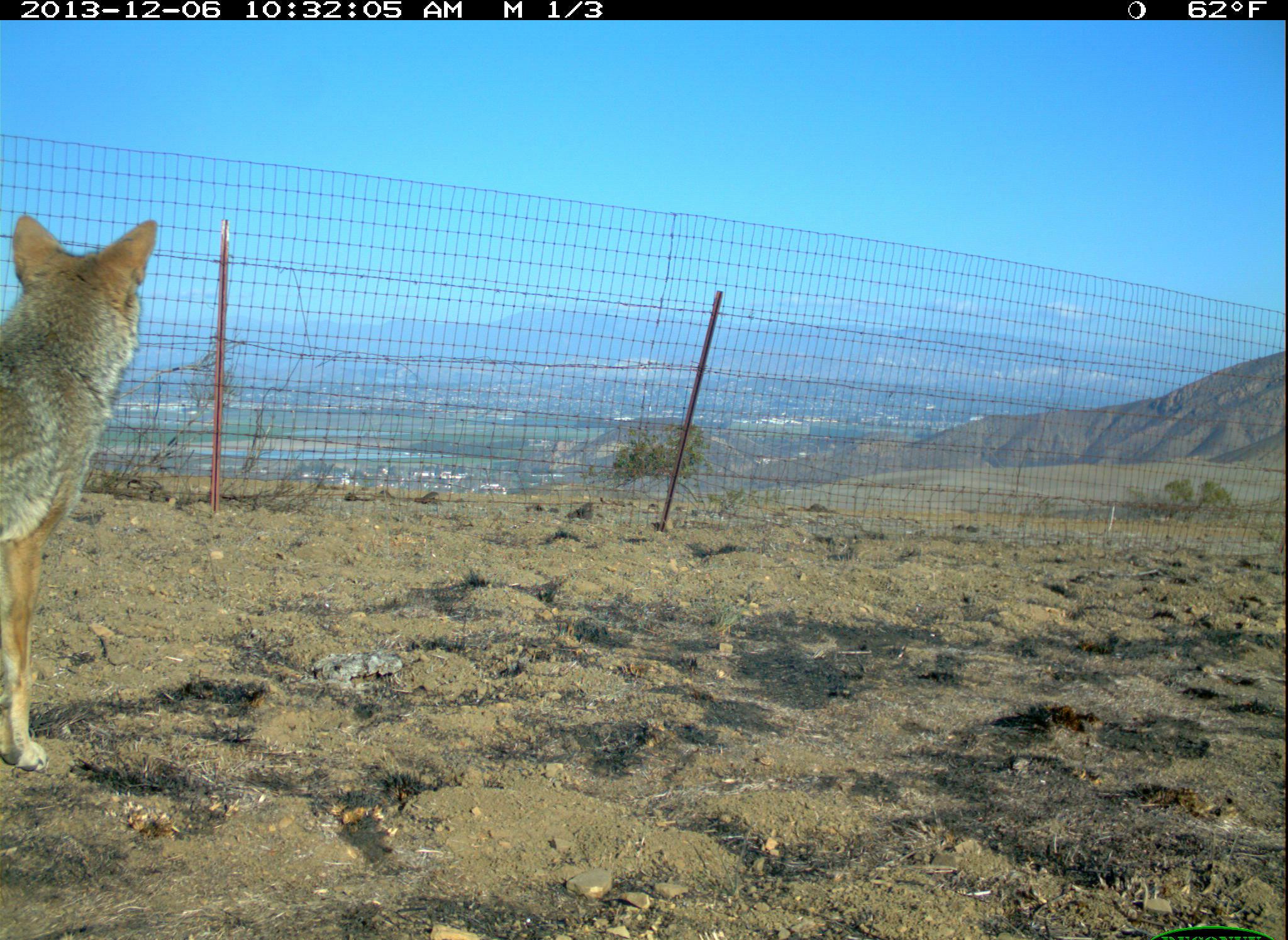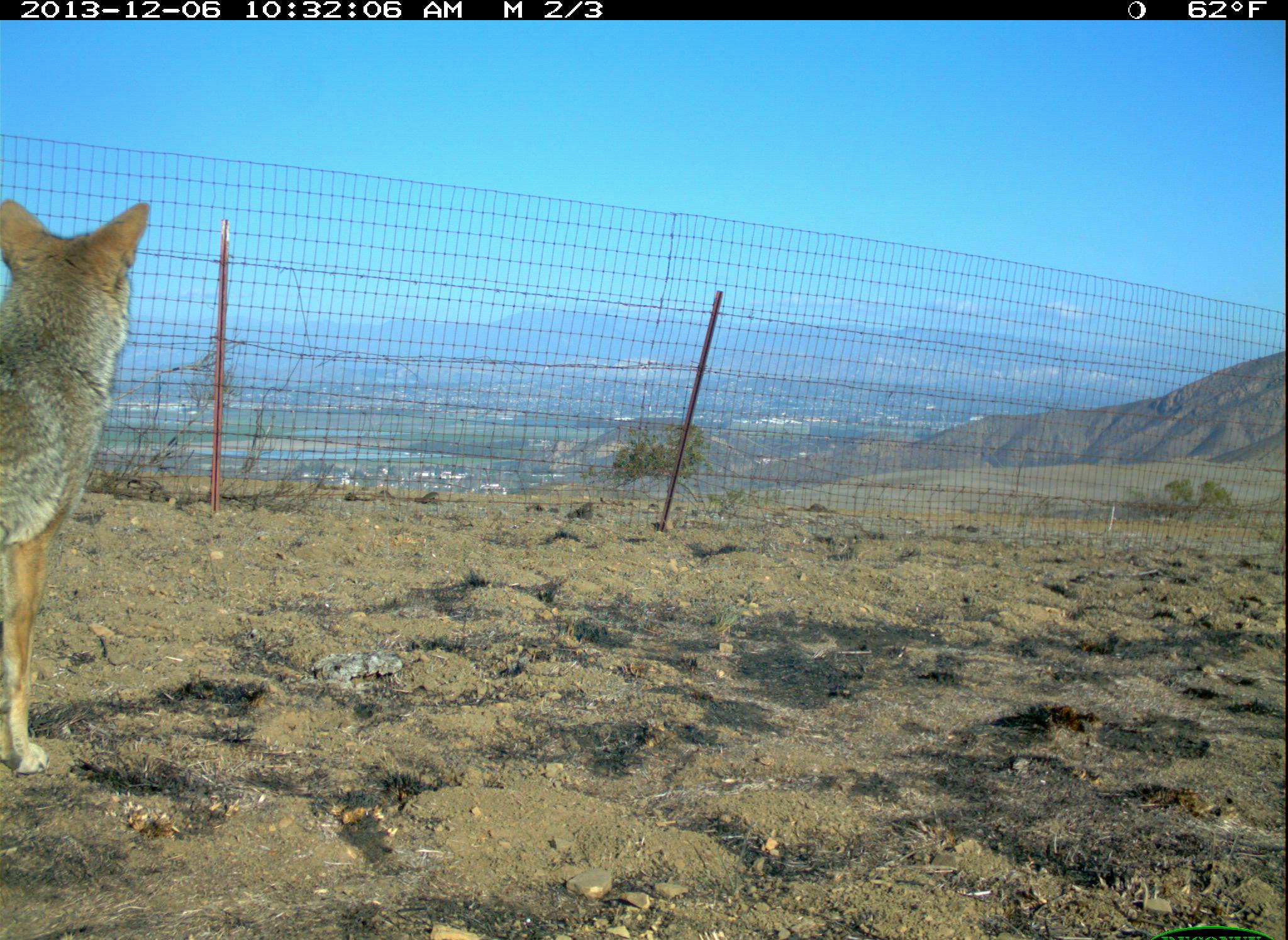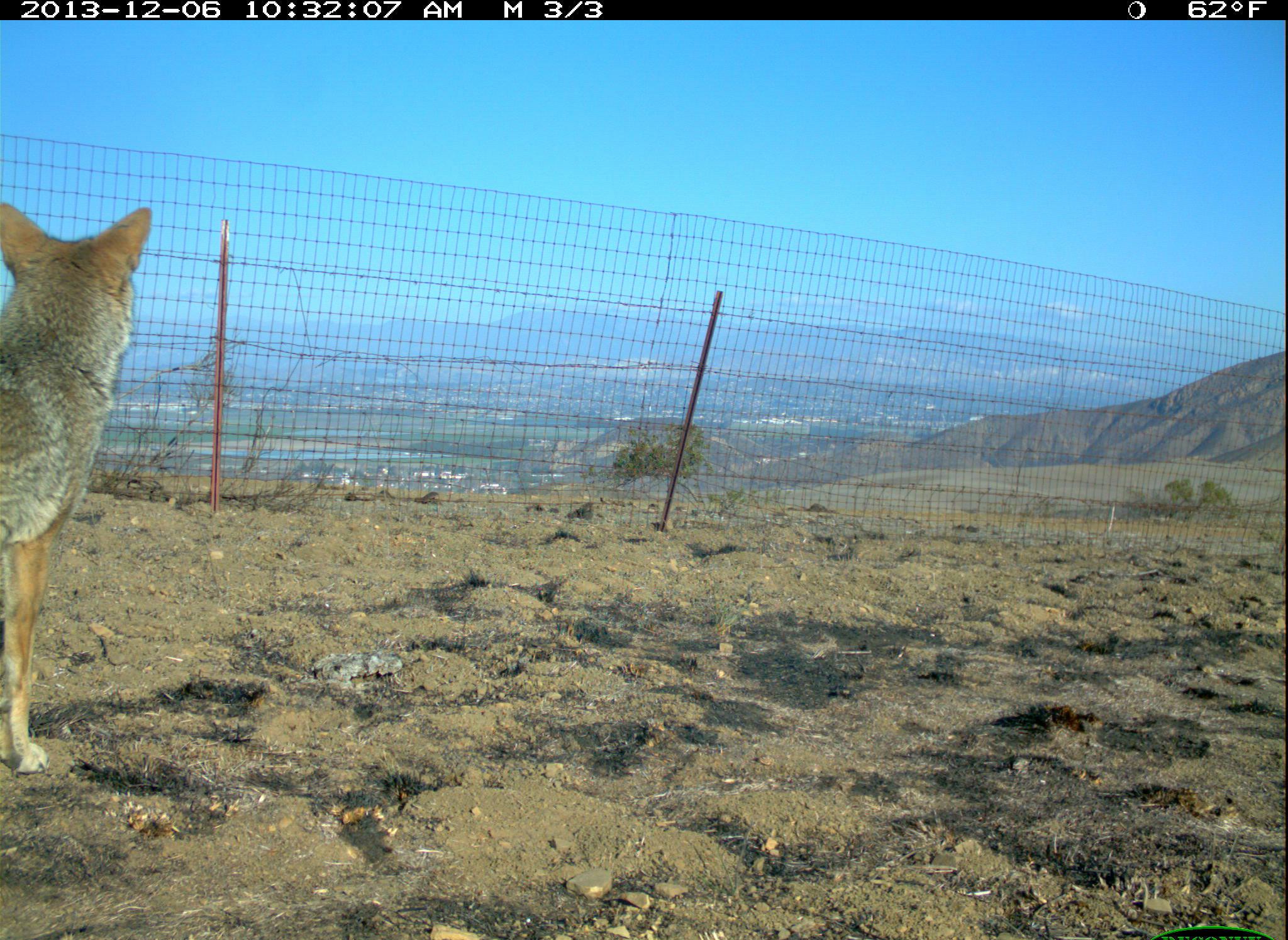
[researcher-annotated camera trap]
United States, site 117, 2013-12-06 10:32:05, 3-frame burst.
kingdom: Animalia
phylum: Chordata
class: Mammalia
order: Carnivora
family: Canidae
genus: Canis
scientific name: Canis latrans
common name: coyote